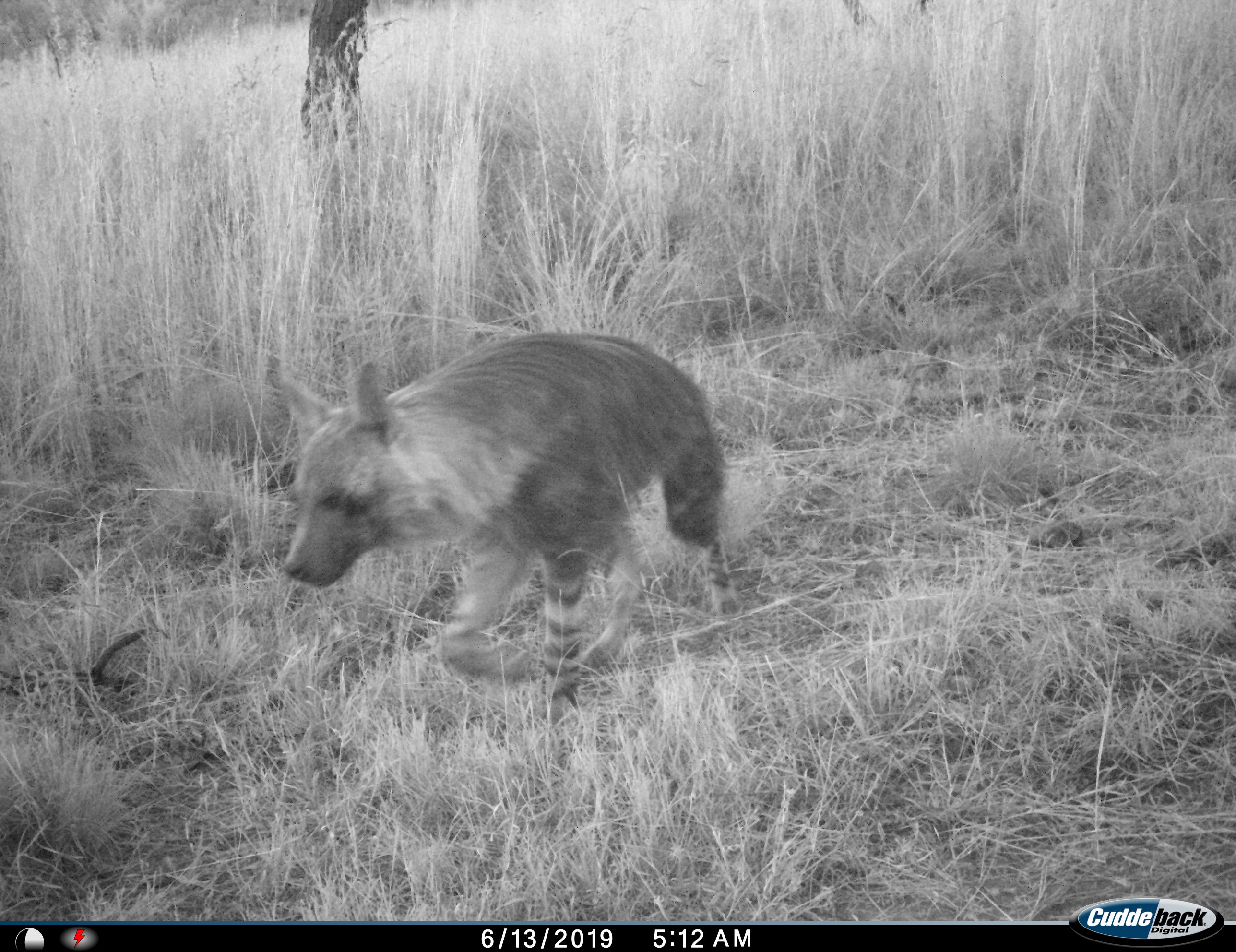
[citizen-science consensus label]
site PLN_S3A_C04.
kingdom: Animalia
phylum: Chordata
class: Mammalia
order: Carnivora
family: Hyaenidae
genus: Parahyaena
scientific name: Parahyaena brunnea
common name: brown hyena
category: hyenabrown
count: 1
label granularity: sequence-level